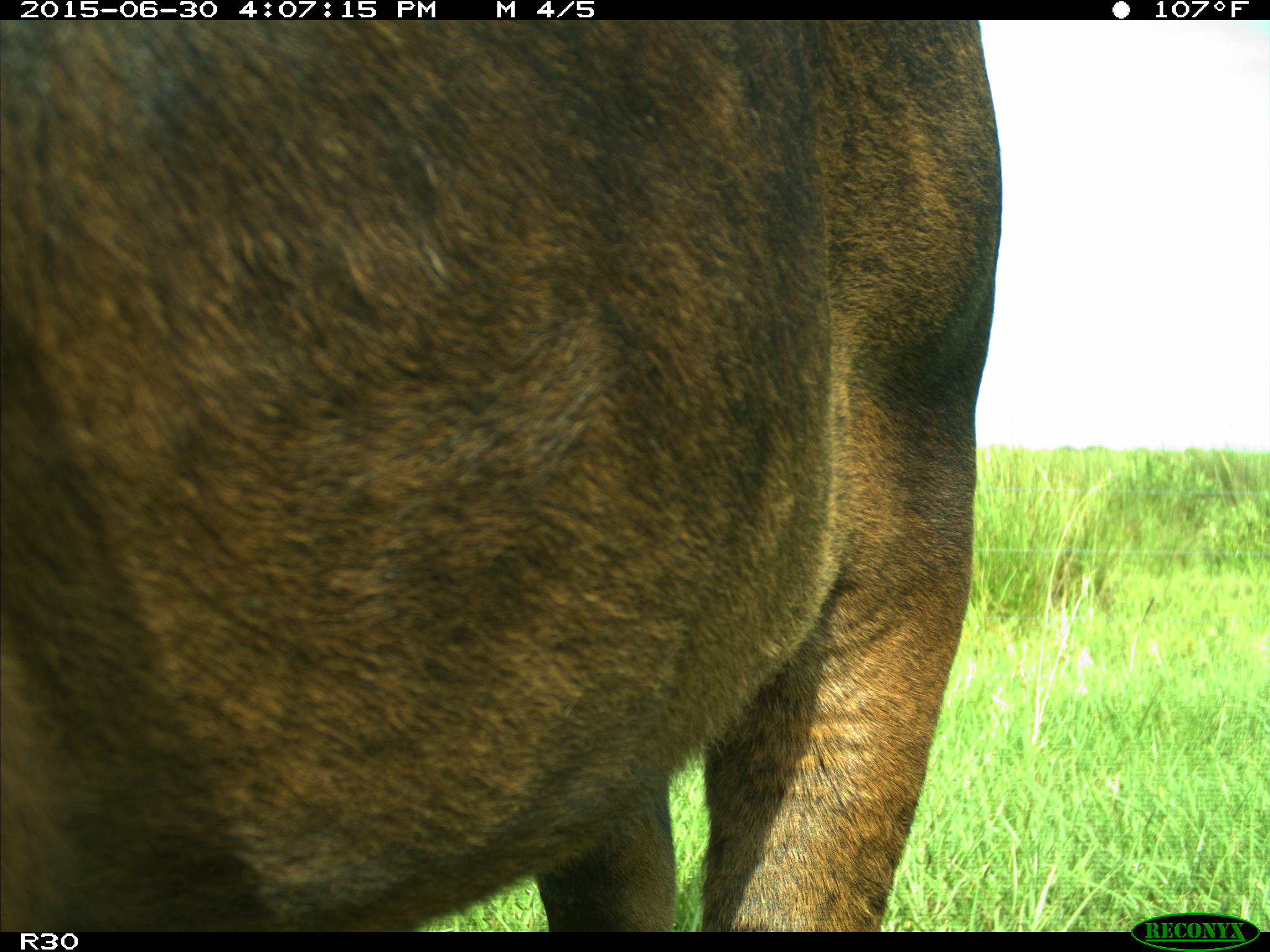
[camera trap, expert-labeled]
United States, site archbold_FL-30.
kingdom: Animalia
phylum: Chordata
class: Mammalia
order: Artiodactyla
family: Bovidae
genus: Bos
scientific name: Bos taurus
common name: domestic cow